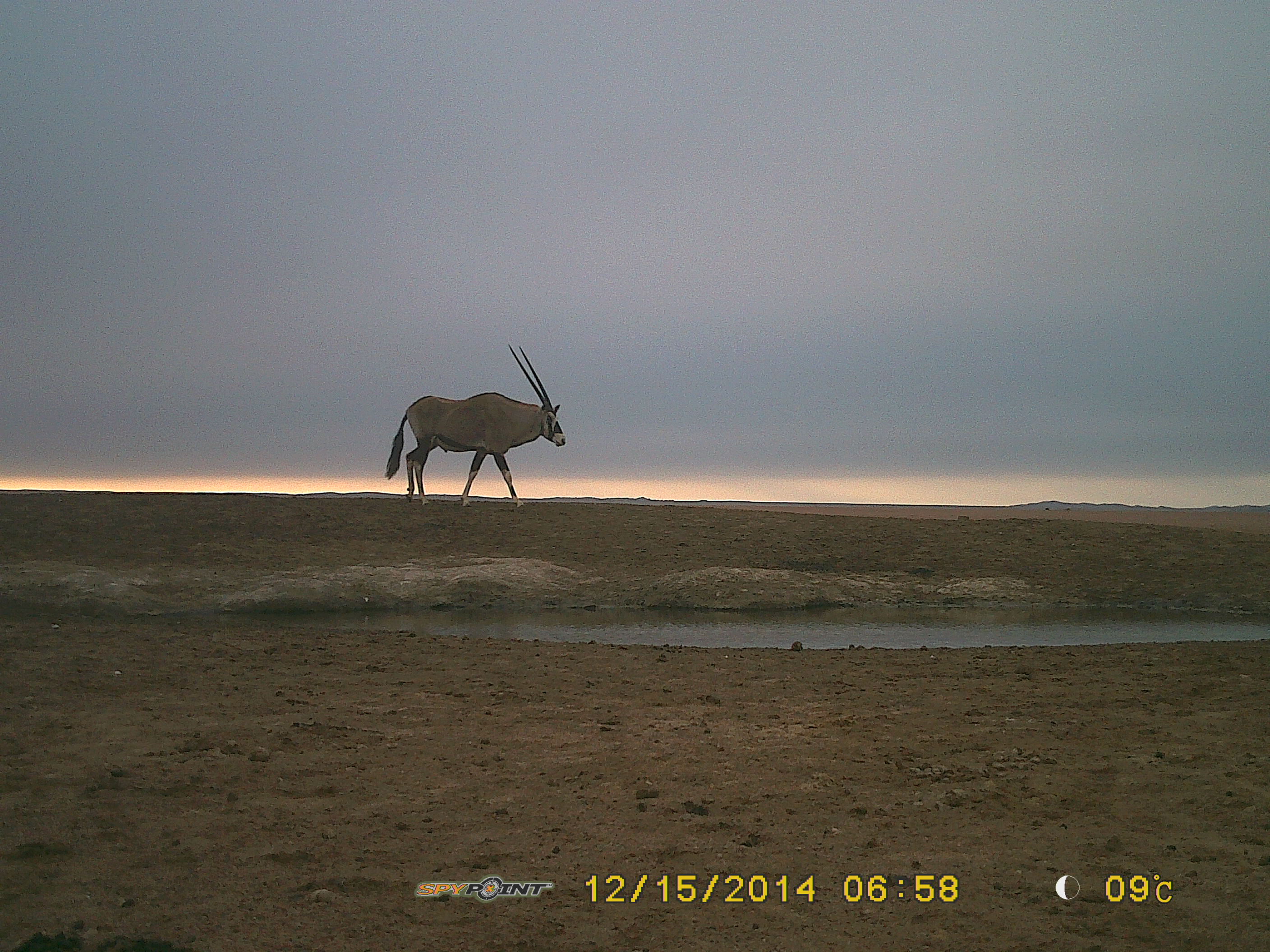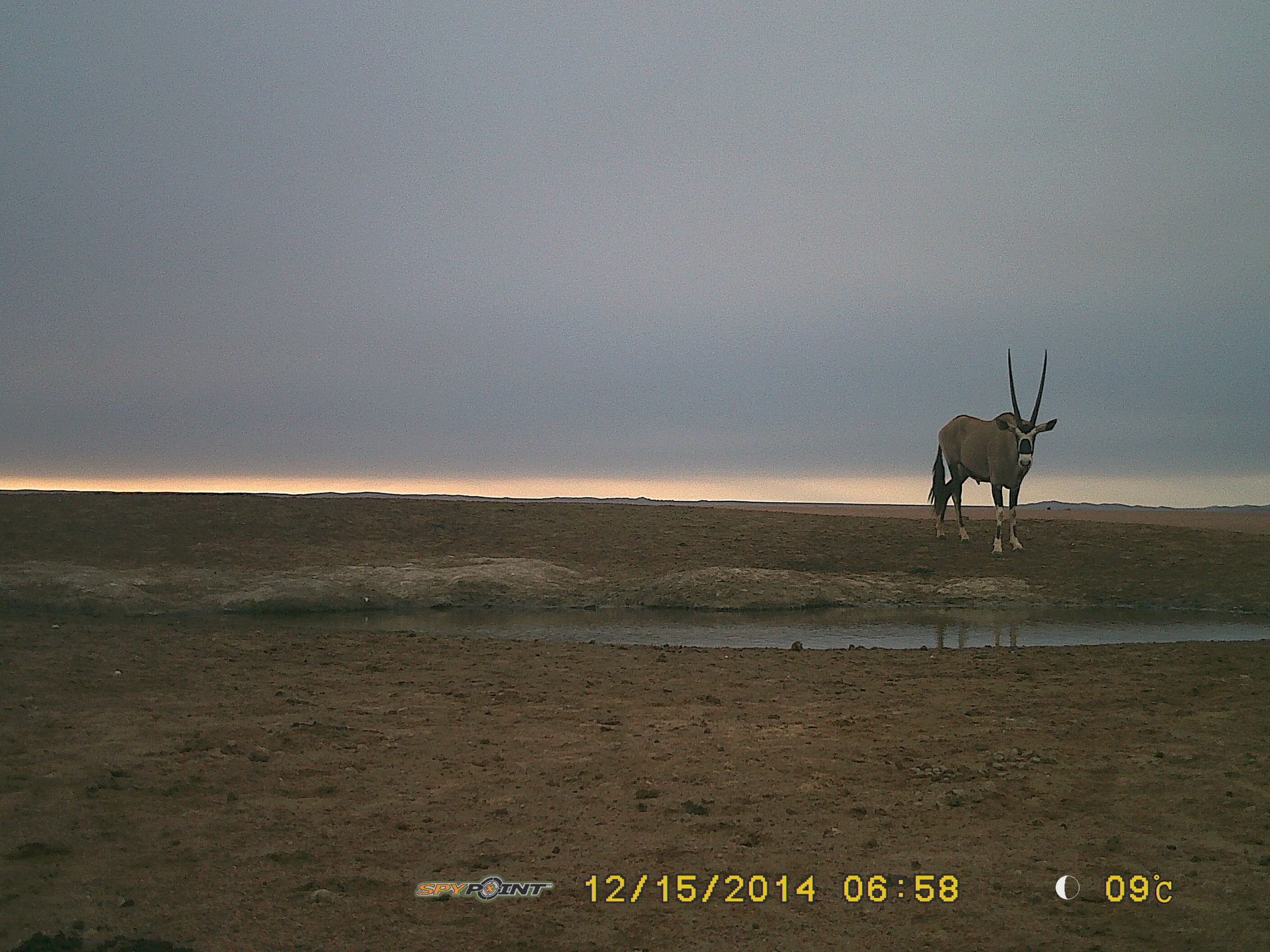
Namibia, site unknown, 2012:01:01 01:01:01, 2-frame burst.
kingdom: Animalia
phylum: Chordata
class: Mammalia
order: Artiodactyla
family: Bovidae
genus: Oryx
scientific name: Oryx gazella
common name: gemsbok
Oryx gazella (gemsbok).